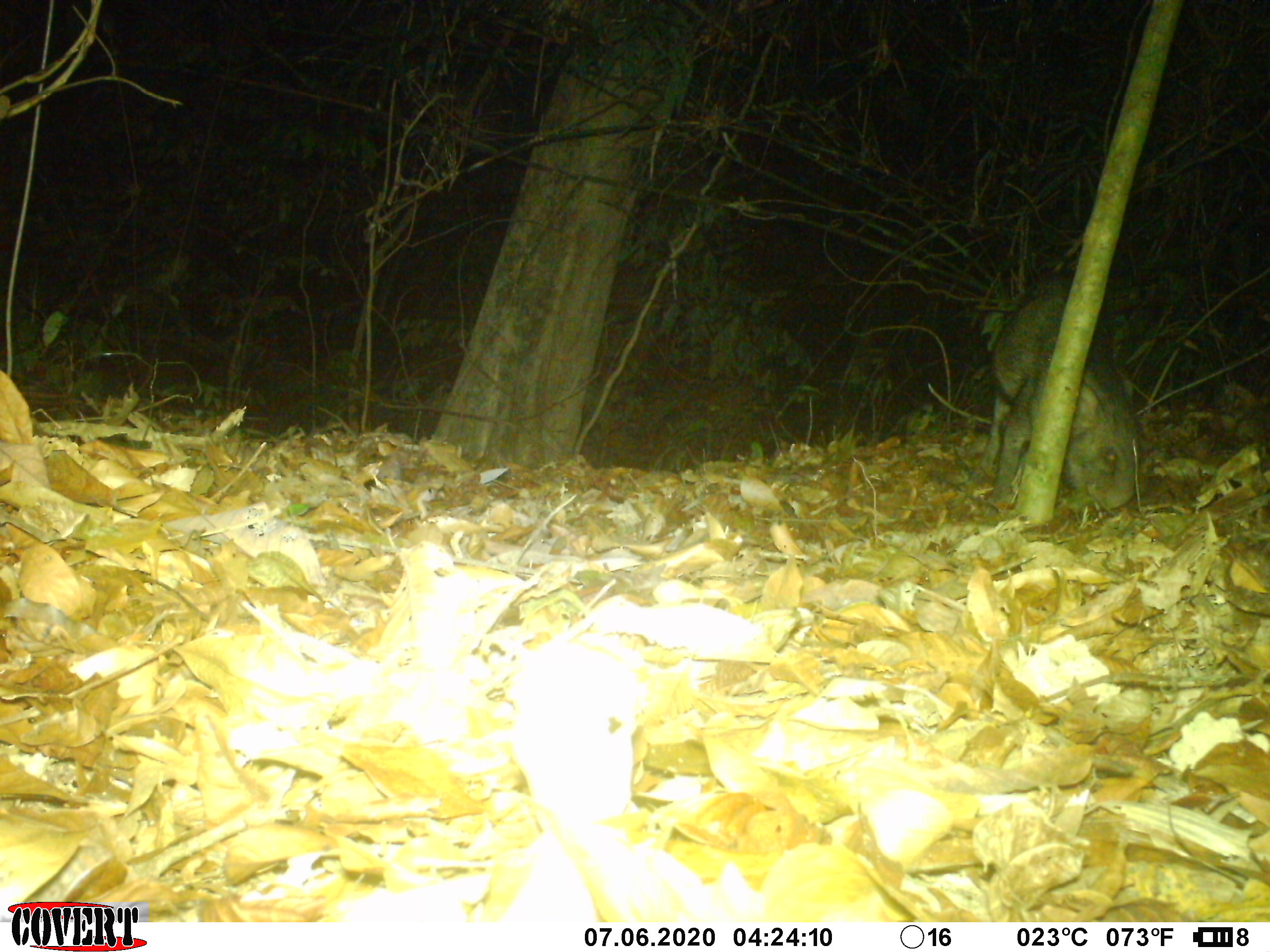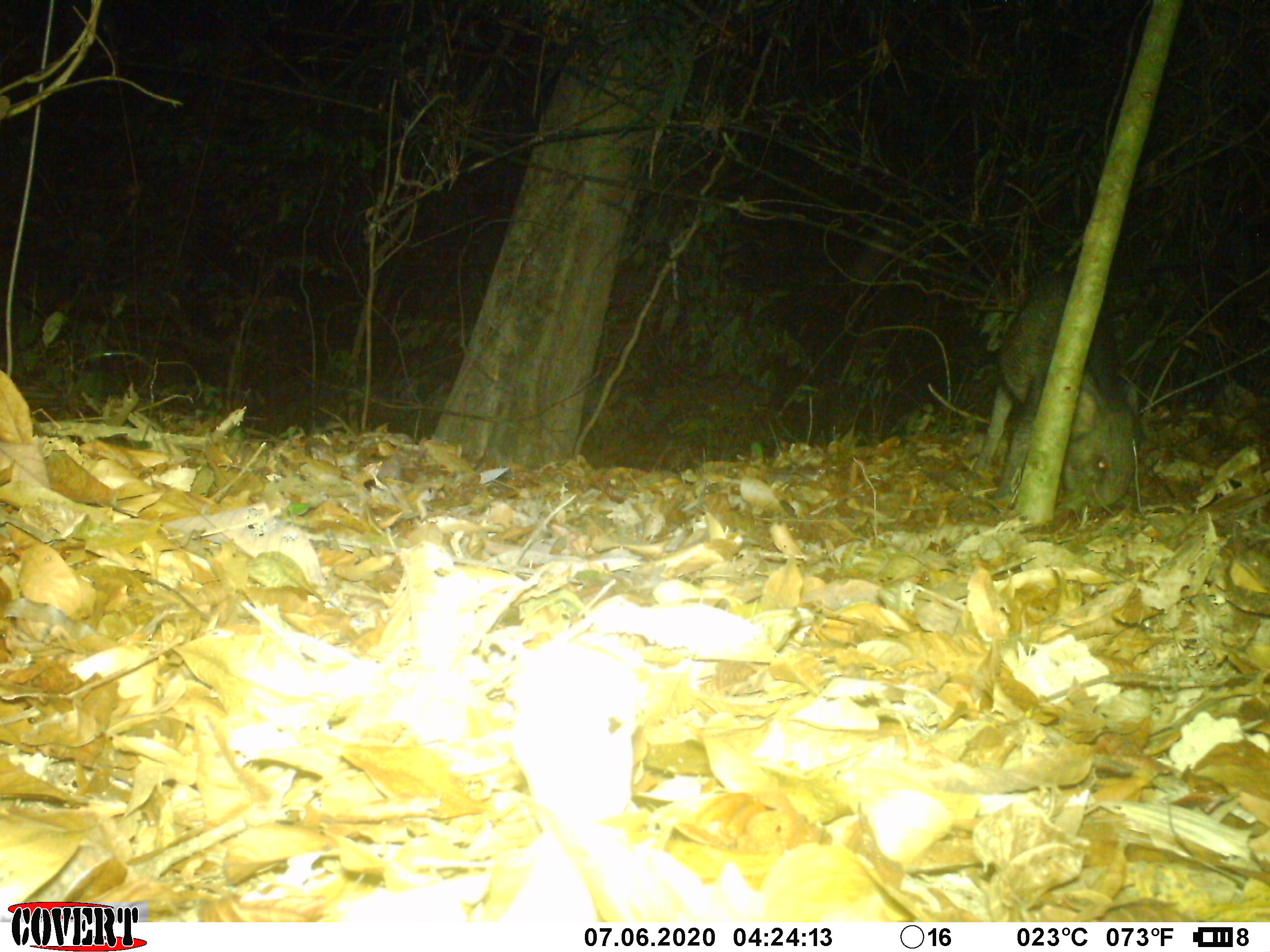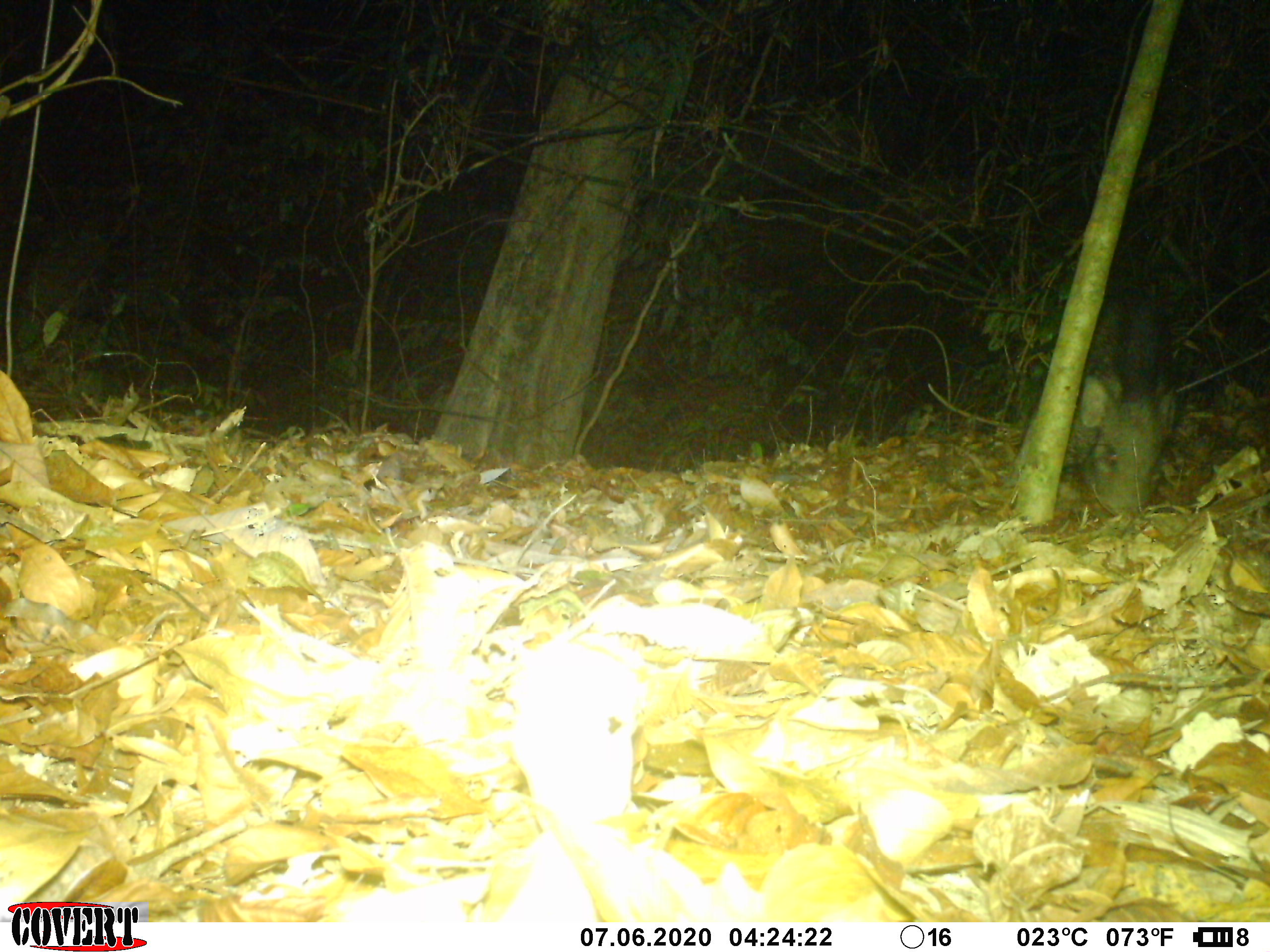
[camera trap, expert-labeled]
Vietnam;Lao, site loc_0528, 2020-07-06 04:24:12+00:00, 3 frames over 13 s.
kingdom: Animalia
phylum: Chordata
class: Mammalia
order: Artiodactyla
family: Suidae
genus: Sus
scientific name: Sus scrofa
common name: eurasian wild pig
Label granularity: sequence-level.